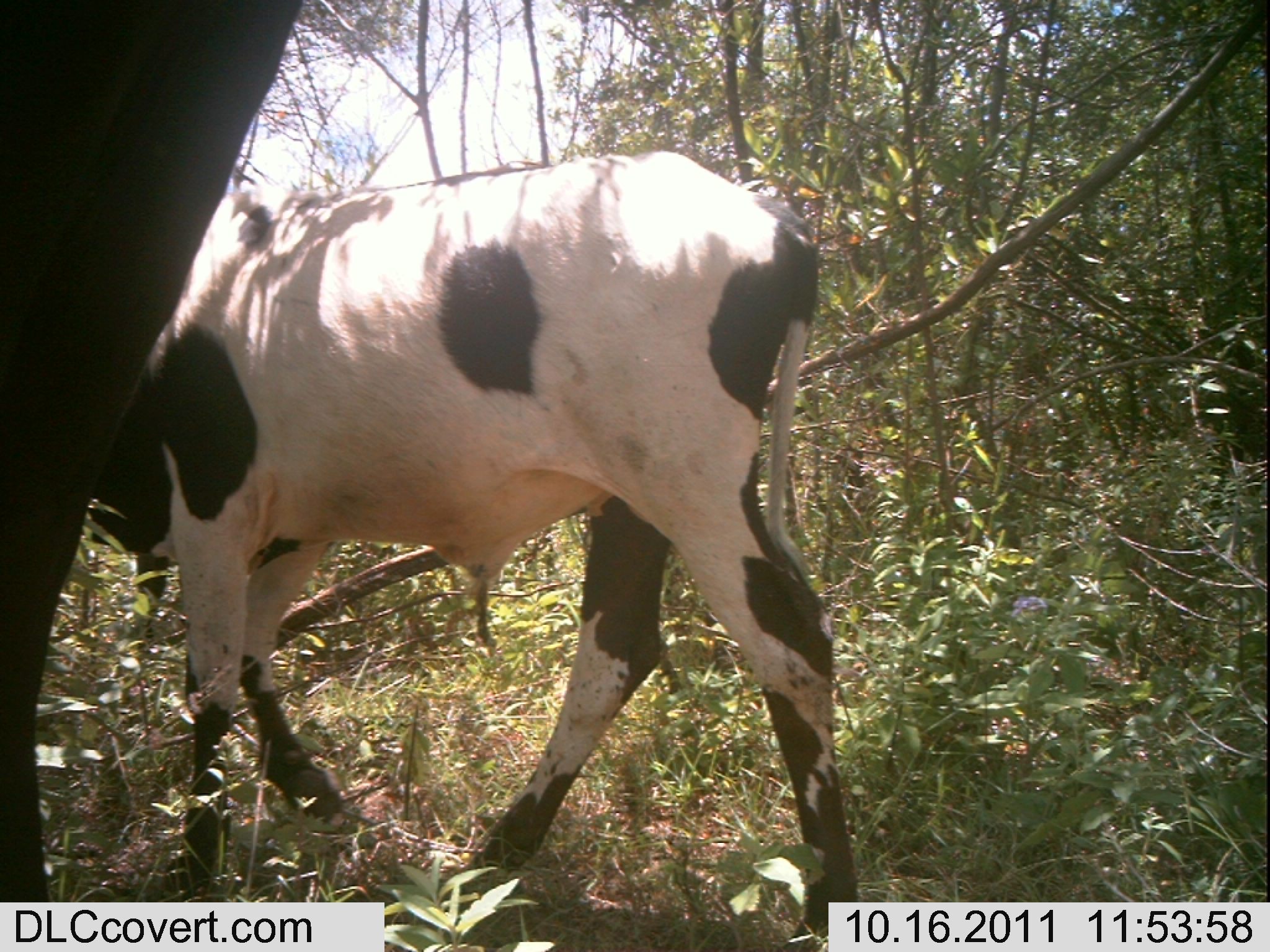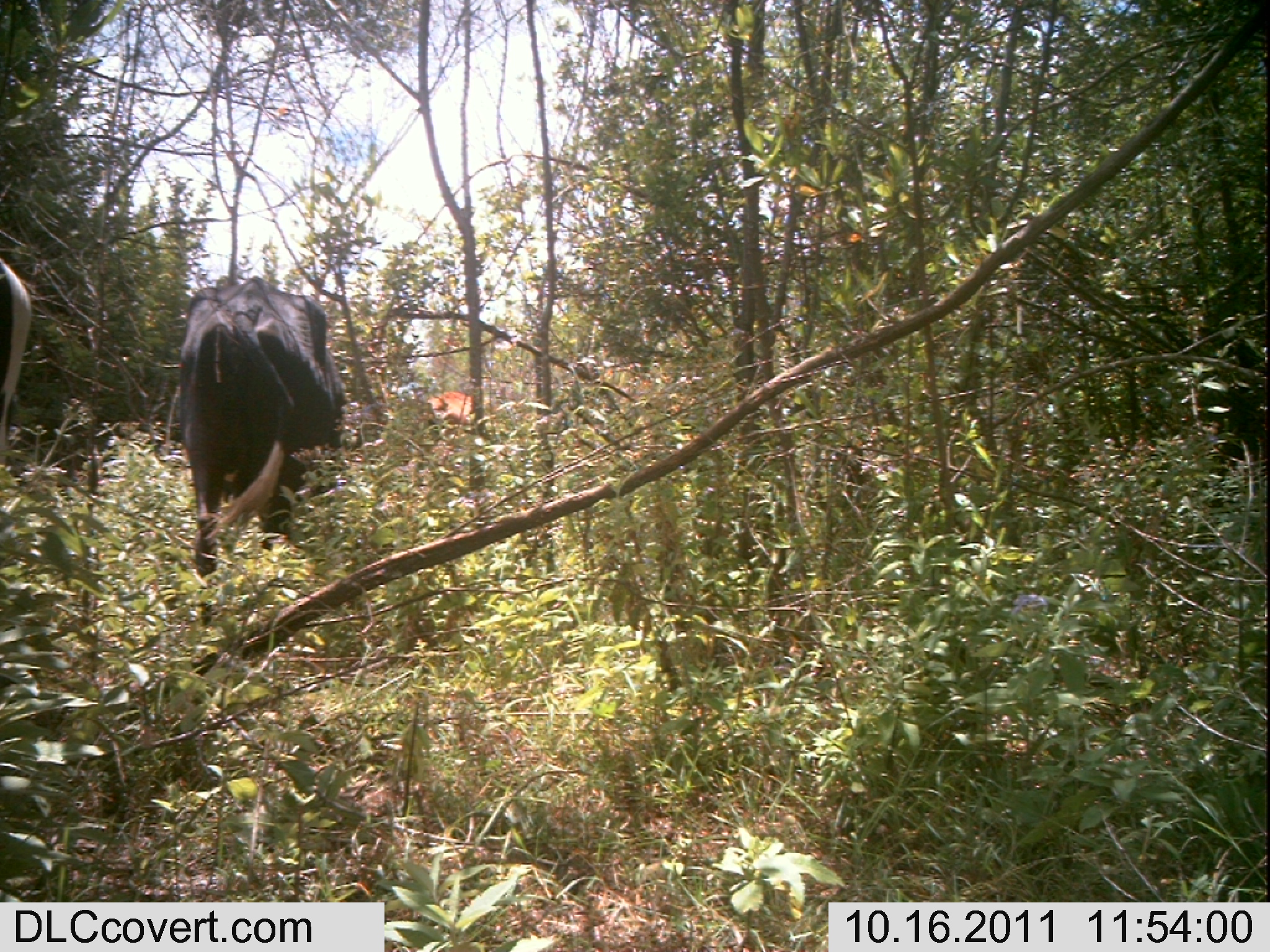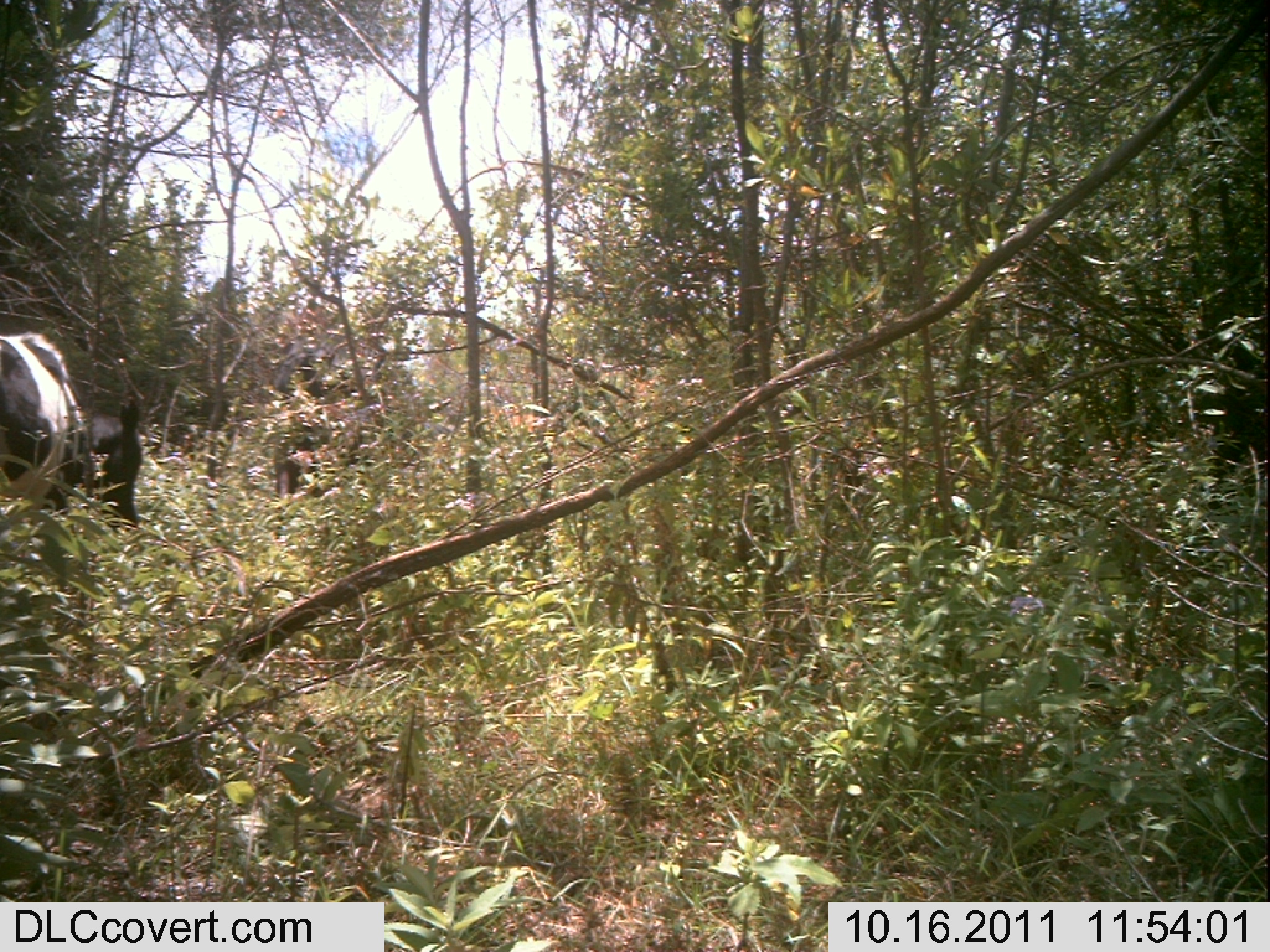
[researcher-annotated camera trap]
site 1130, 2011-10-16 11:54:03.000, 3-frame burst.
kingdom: Animalia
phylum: Chordata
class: Mammalia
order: Artiodactyla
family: Bovidae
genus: Bos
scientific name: Bos taurus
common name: domestic cattle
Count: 2.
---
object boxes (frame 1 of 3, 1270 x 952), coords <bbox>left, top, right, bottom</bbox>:
bos taurus: <bbox>86, 150, 861, 952</bbox>; <bbox>0, 0, 300, 901</bbox>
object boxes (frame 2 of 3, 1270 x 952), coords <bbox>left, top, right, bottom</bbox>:
bos taurus: <bbox>178, 276, 351, 626</bbox>; <bbox>0, 256, 32, 466</bbox>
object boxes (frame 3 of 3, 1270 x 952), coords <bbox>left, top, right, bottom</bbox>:
bos taurus: <bbox>272, 331, 454, 500</bbox>; <bbox>0, 331, 143, 534</bbox>